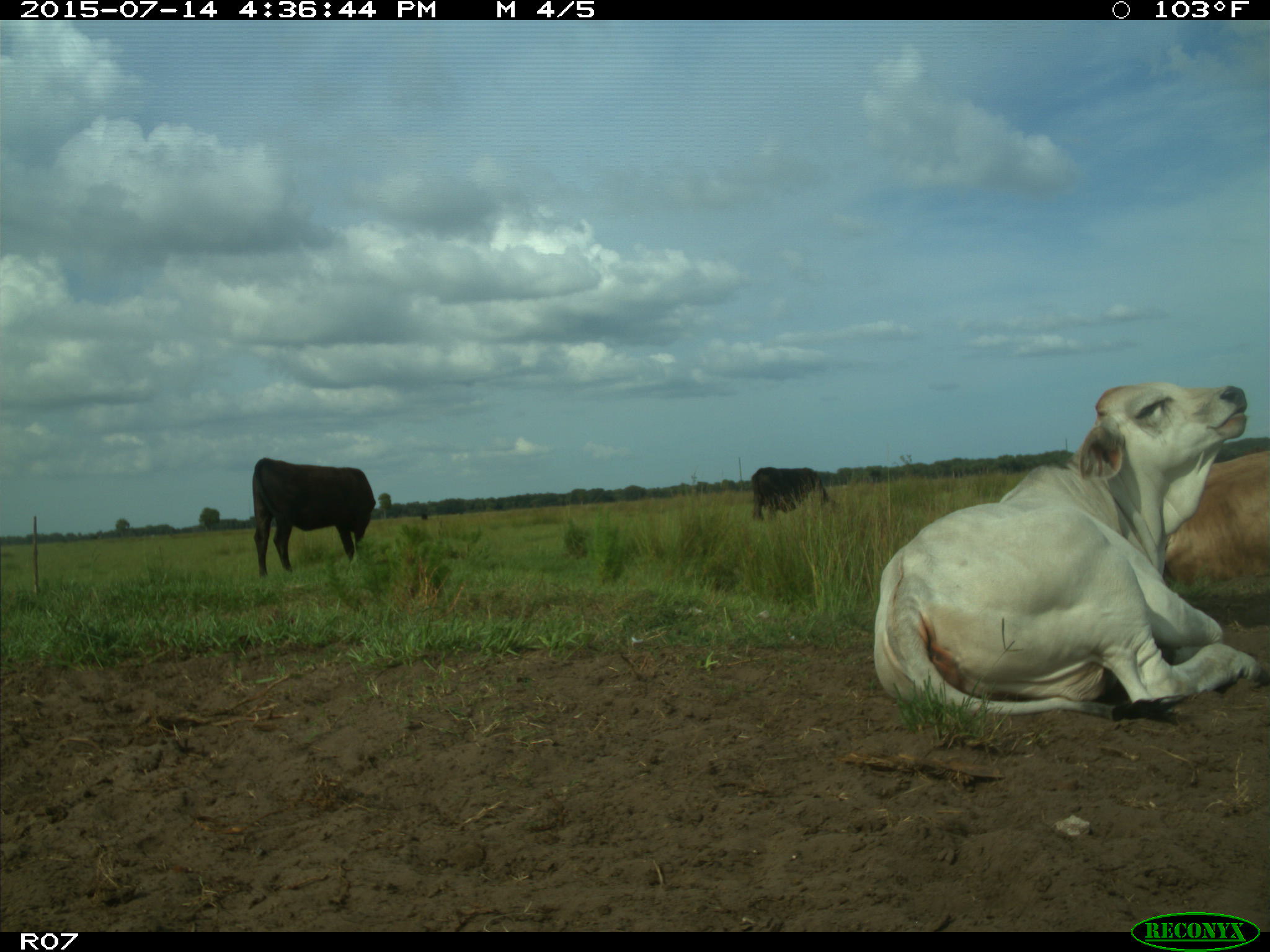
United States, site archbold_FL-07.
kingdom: Animalia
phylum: Chordata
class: Mammalia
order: Artiodactyla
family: Bovidae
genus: Bos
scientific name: Bos taurus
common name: domestic cow